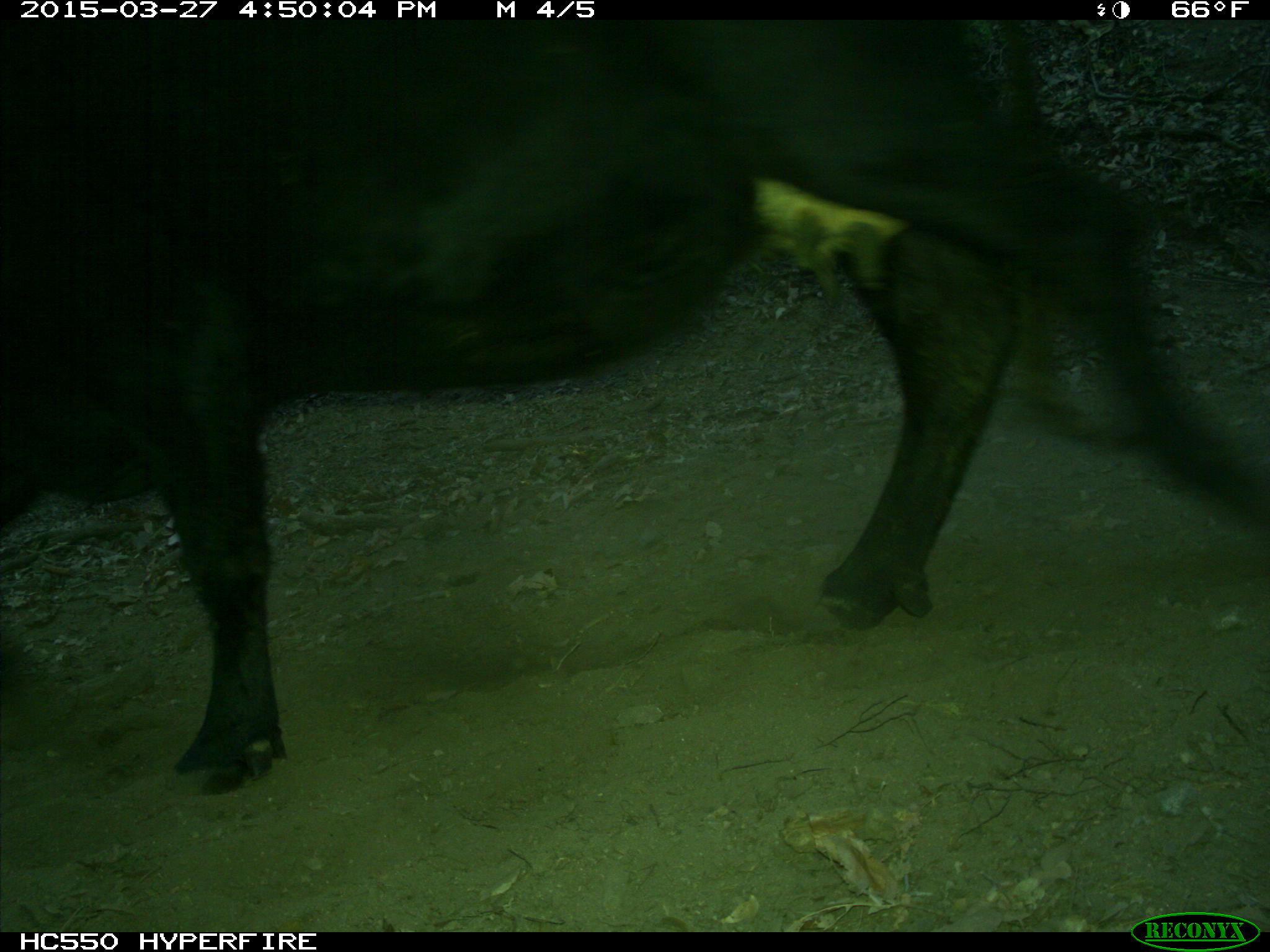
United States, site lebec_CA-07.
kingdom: Animalia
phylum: Chordata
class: Mammalia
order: Artiodactyla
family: Bovidae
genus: Bos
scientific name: Bos taurus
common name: domestic cow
Bos taurus (domestic cow).